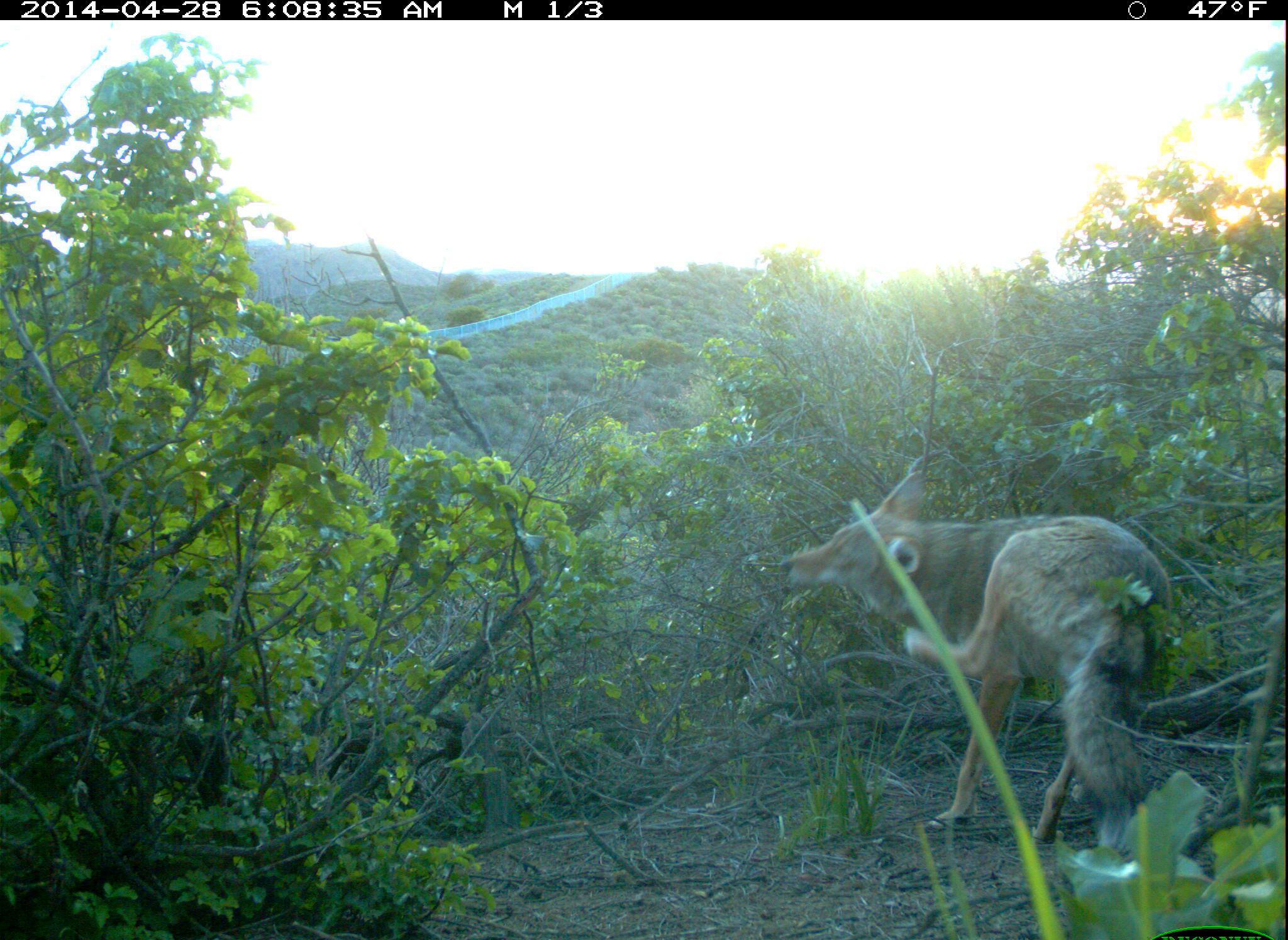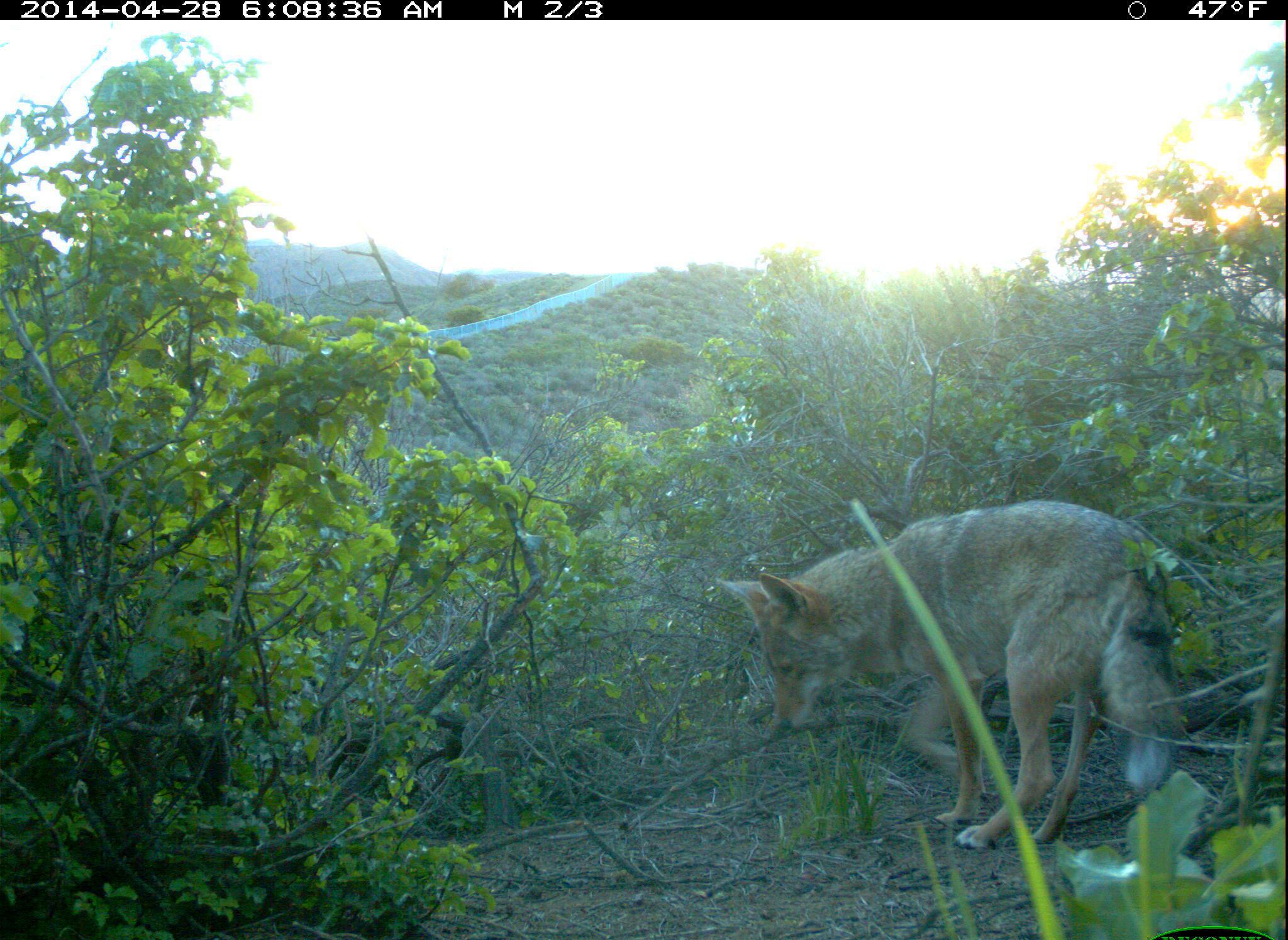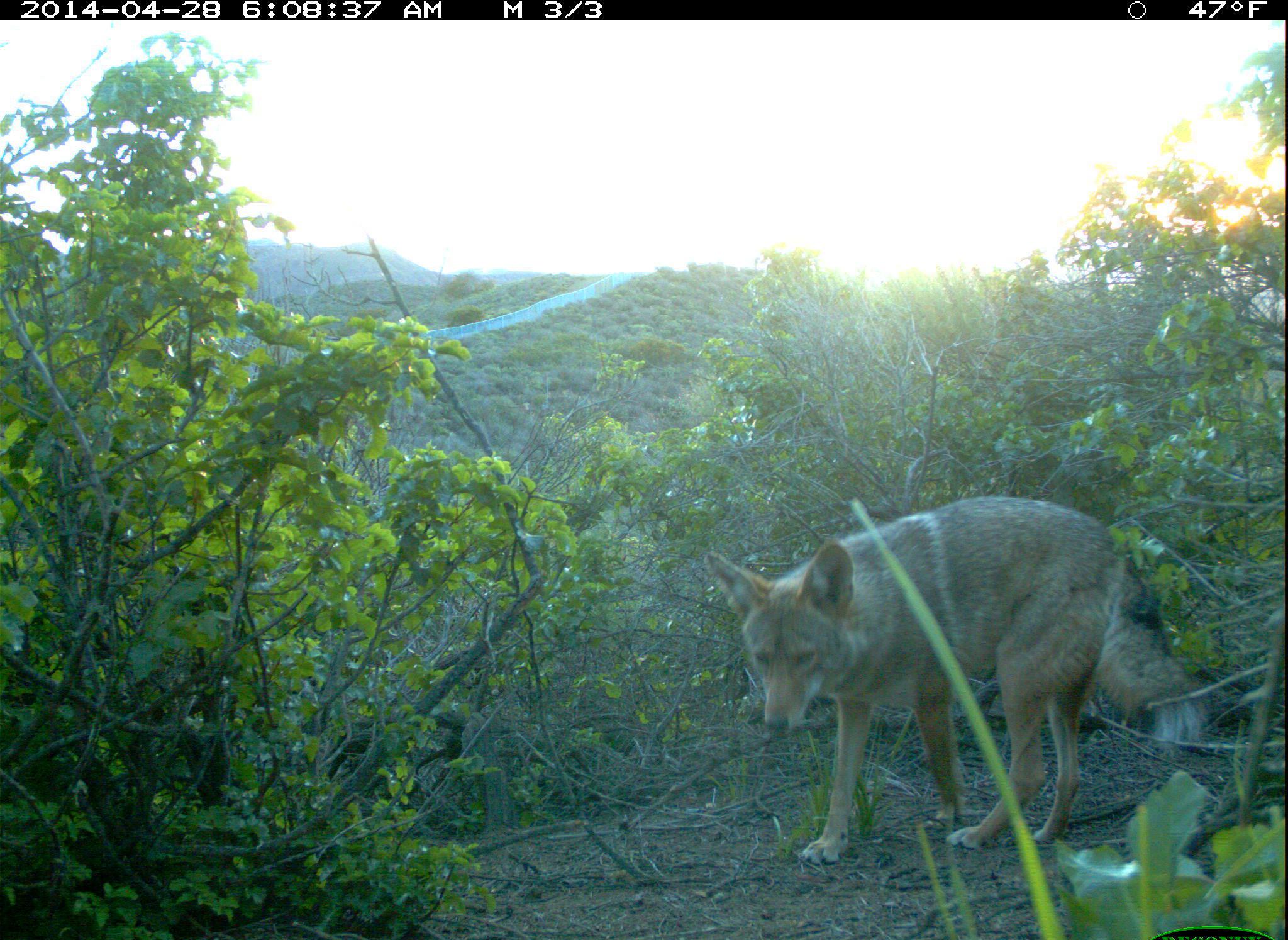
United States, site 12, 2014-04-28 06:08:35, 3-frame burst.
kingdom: Animalia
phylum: Chordata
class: Mammalia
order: Carnivora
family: Canidae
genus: Canis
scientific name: Canis latrans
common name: coyote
Coyote (Canis latrans).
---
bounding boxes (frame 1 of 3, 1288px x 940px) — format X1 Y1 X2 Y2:
coyote: 779 454 1175 860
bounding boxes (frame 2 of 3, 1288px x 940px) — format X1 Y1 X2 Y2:
coyote: 714 496 1179 854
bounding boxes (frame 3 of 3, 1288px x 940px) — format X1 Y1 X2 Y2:
coyote: 705 493 1204 865